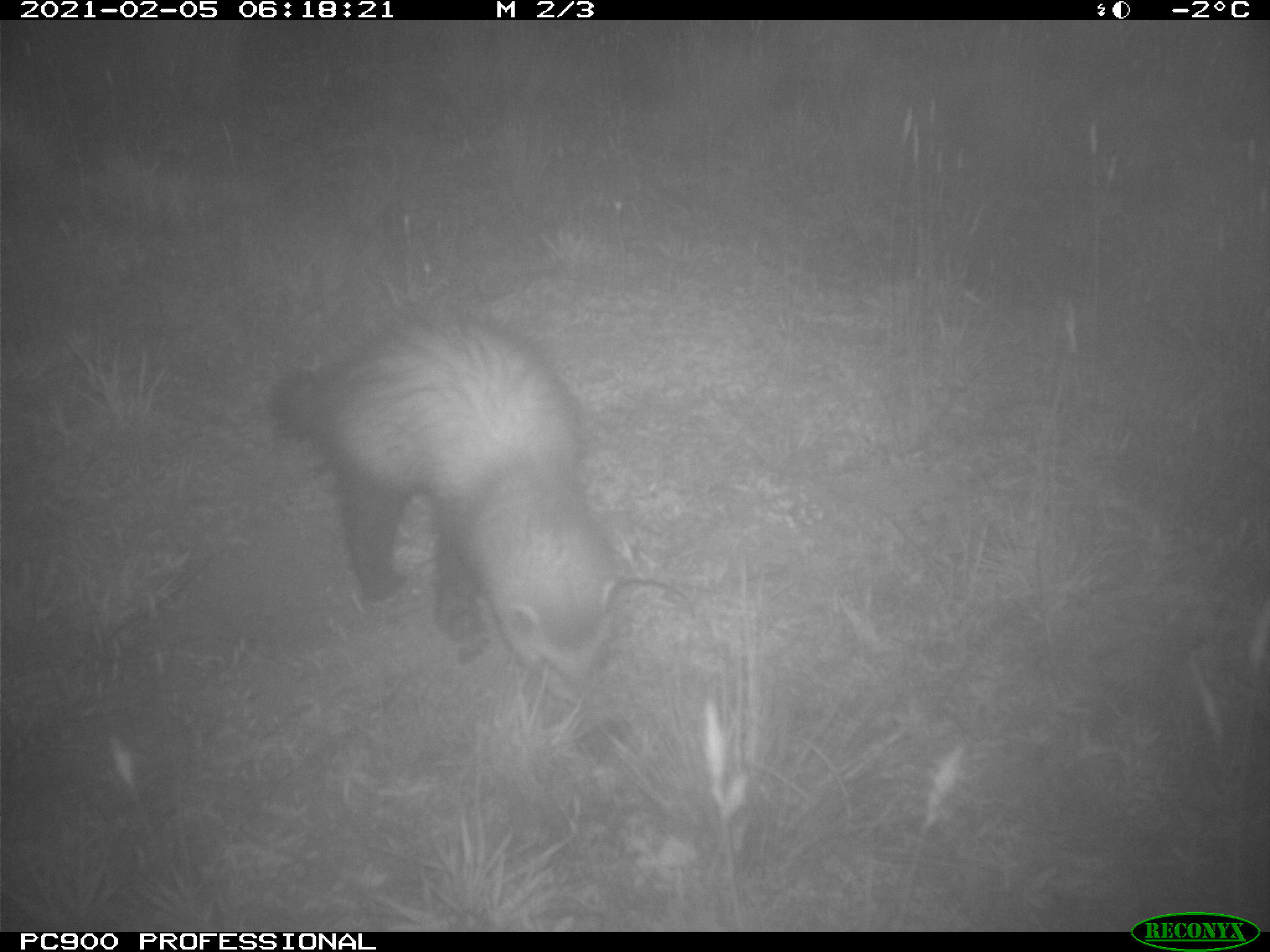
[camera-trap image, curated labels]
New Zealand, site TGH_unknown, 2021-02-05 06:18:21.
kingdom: Animalia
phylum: Chordata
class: Mammalia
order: Carnivora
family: Mustelidae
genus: Mustela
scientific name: Mustela furo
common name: ferret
Ferret (Mustela furo).